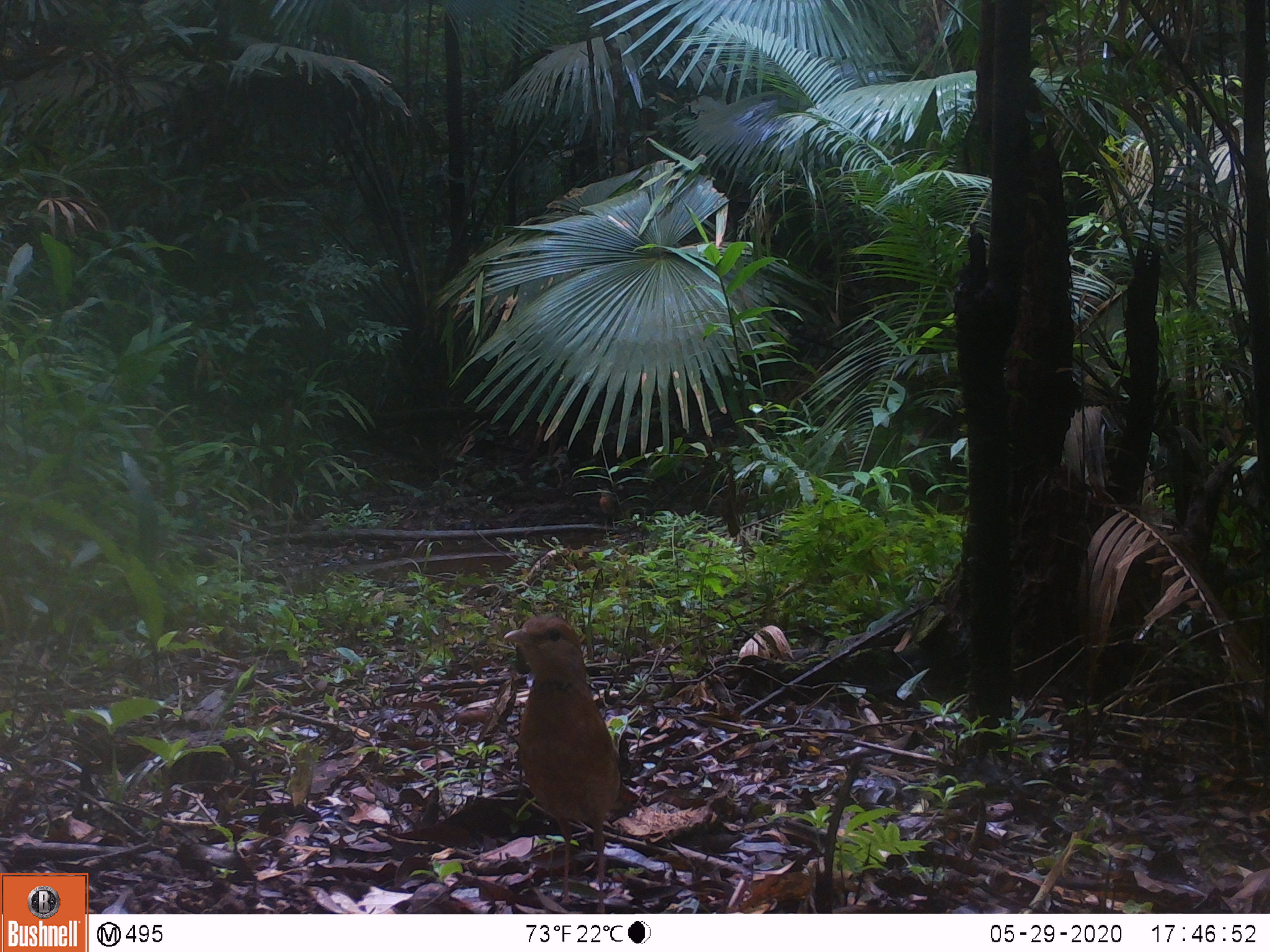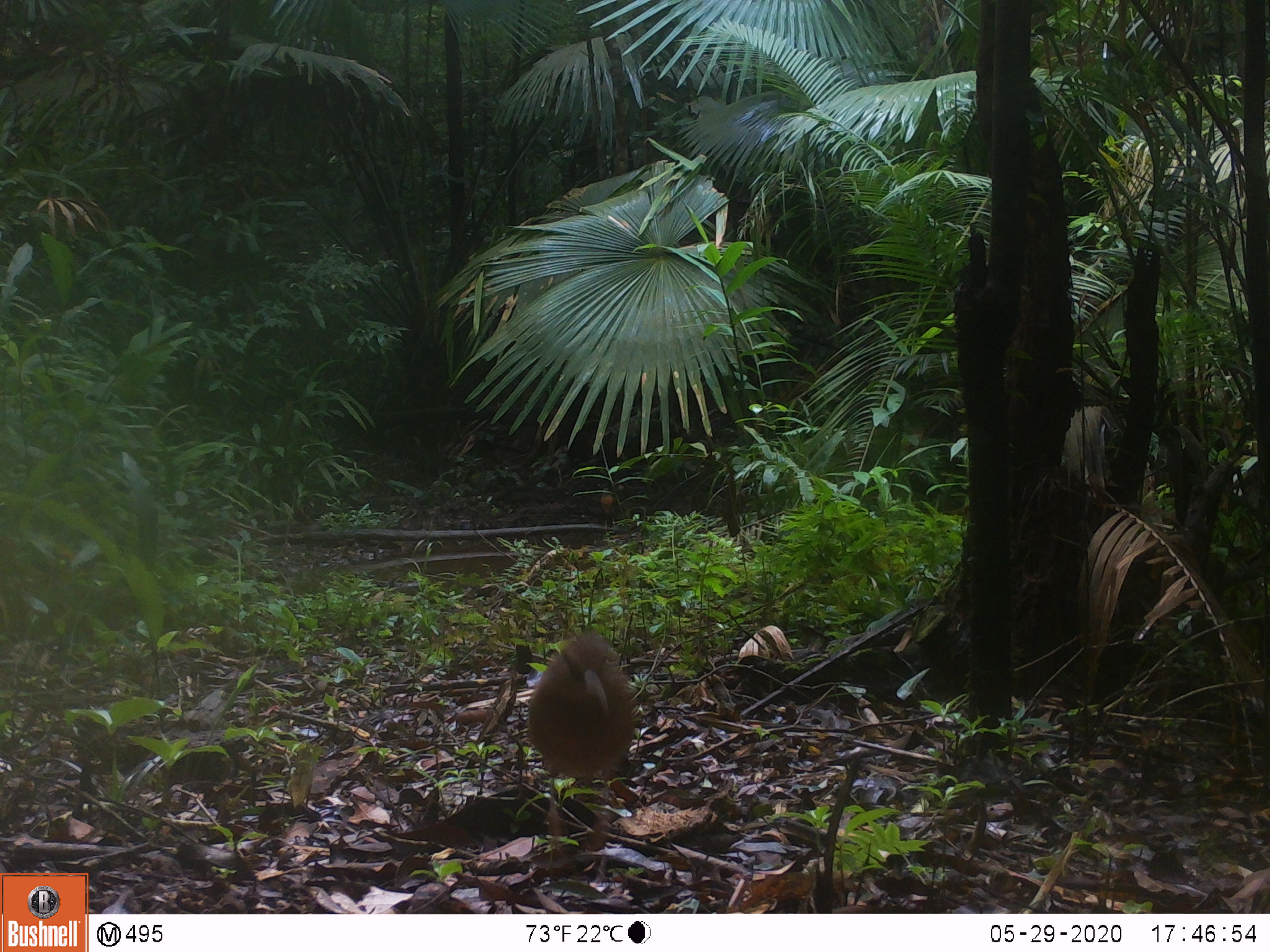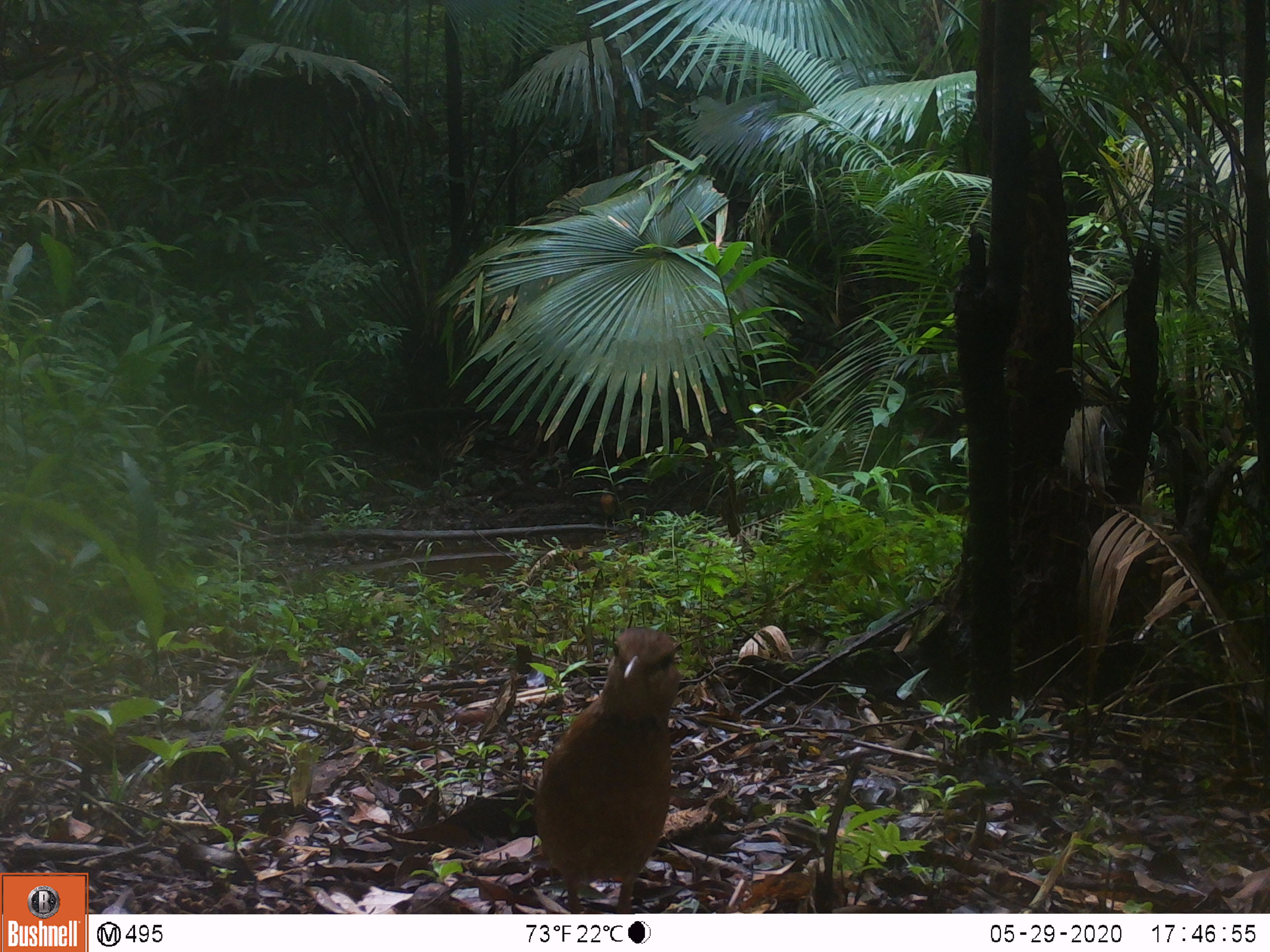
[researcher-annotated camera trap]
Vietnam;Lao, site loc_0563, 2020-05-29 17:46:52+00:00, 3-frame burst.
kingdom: Animalia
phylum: Chordata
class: Aves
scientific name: Aves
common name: bird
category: unidentified bird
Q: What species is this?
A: Unidentified bird (bird) (Aves).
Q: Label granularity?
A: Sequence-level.